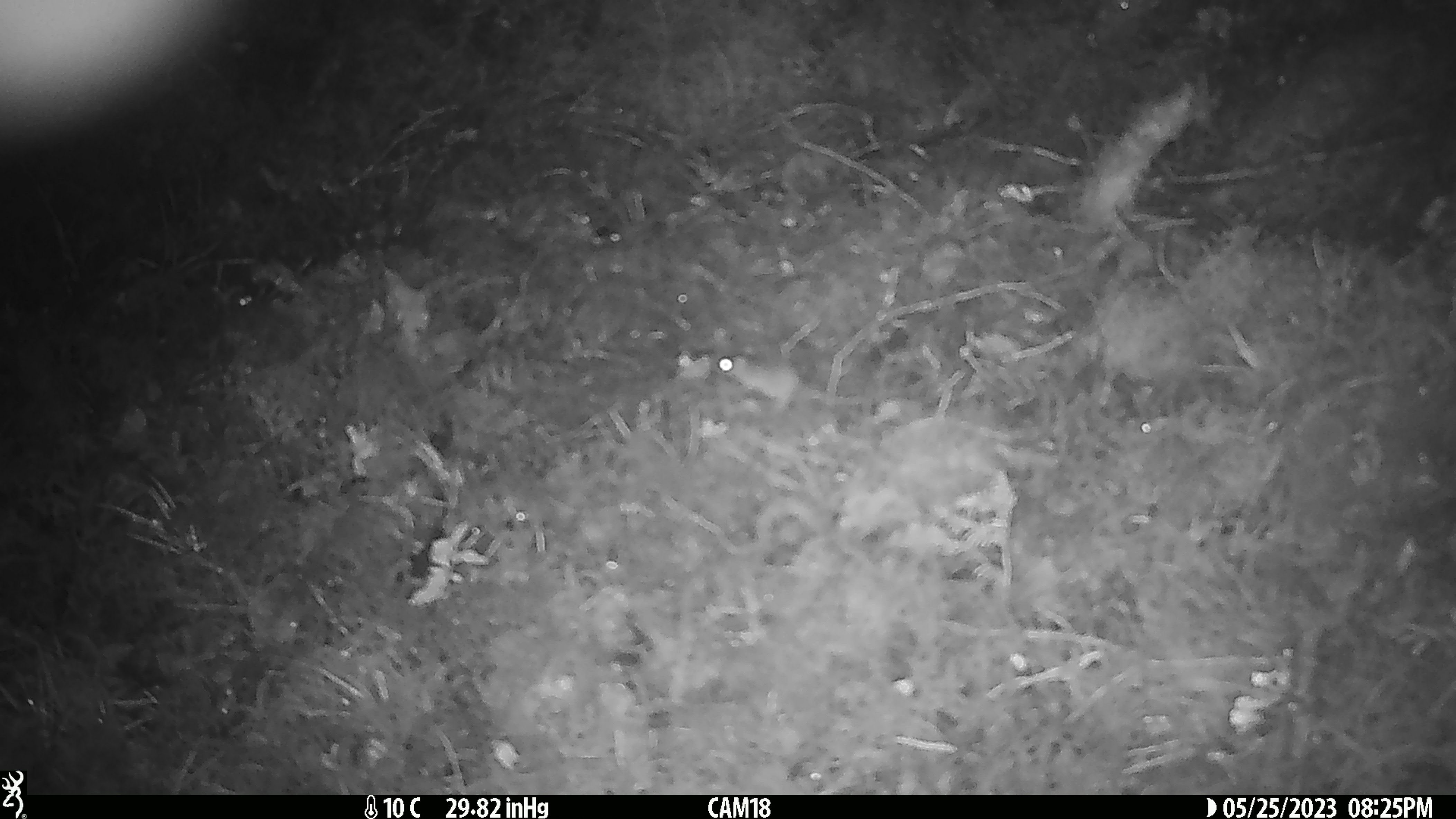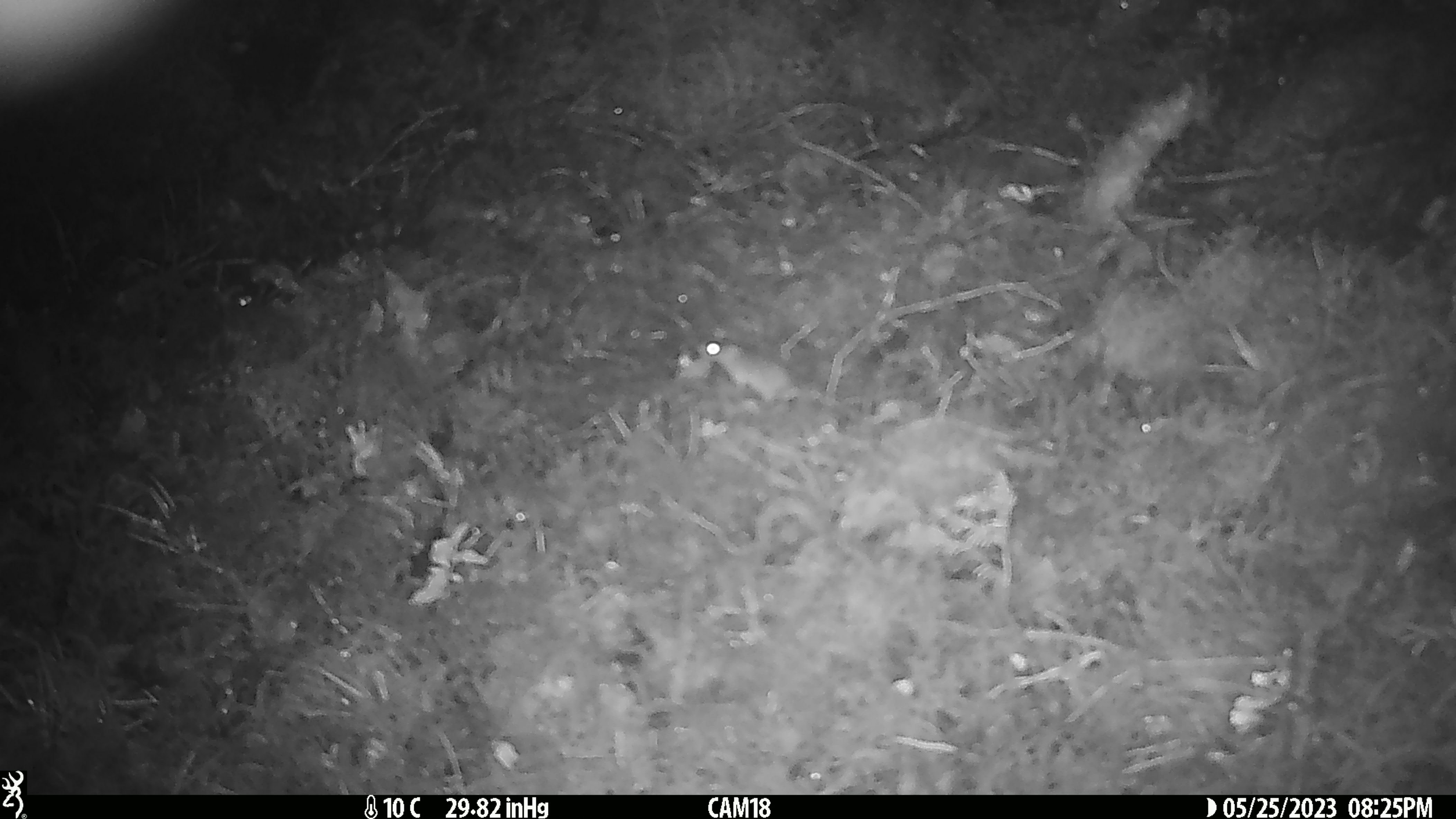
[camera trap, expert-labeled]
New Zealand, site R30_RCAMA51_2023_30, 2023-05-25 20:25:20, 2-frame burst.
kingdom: Animalia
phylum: Chordata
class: Mammalia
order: Rodentia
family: Muridae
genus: Mus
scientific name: Mus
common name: mouse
Mouse (Mus).